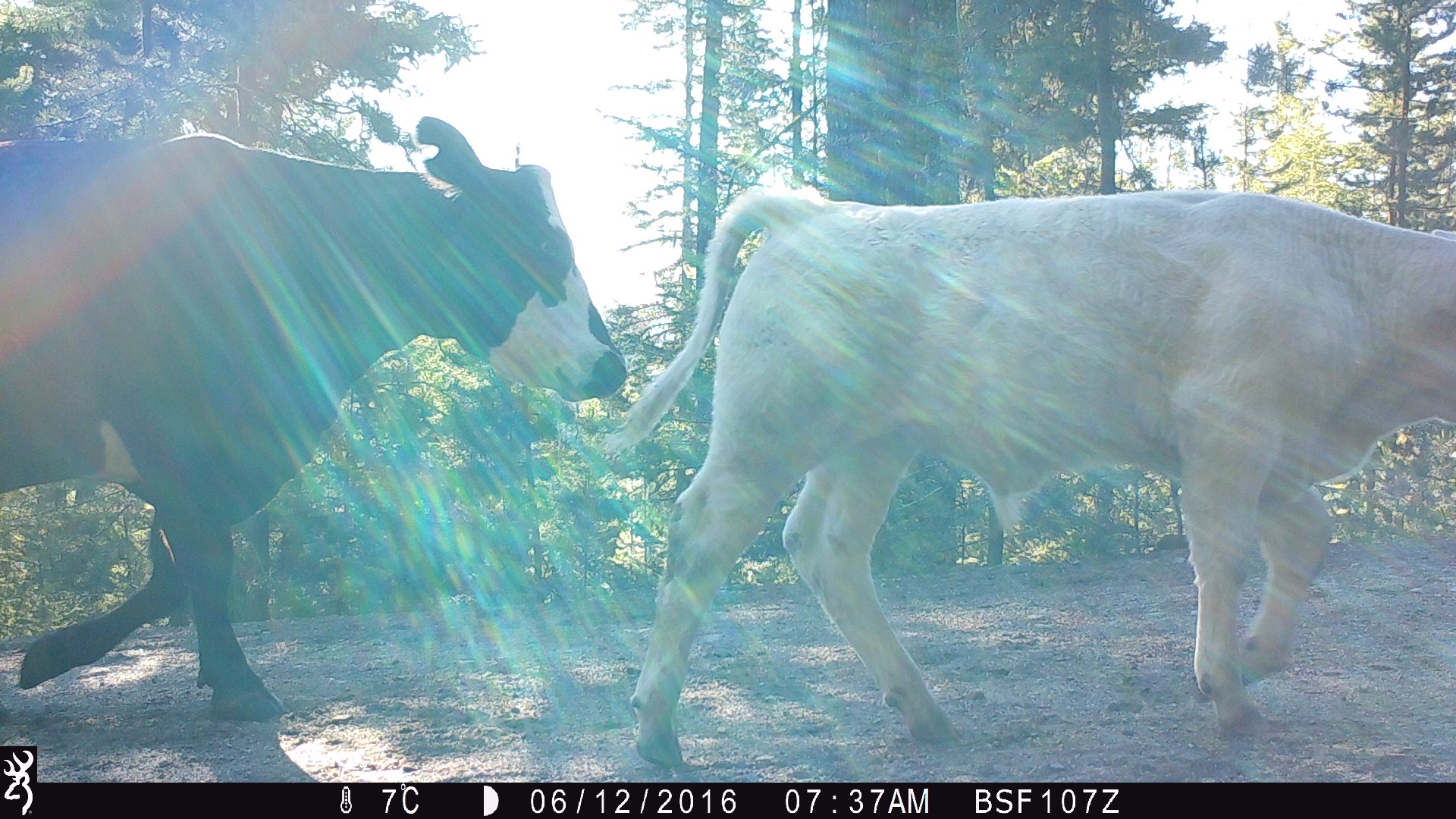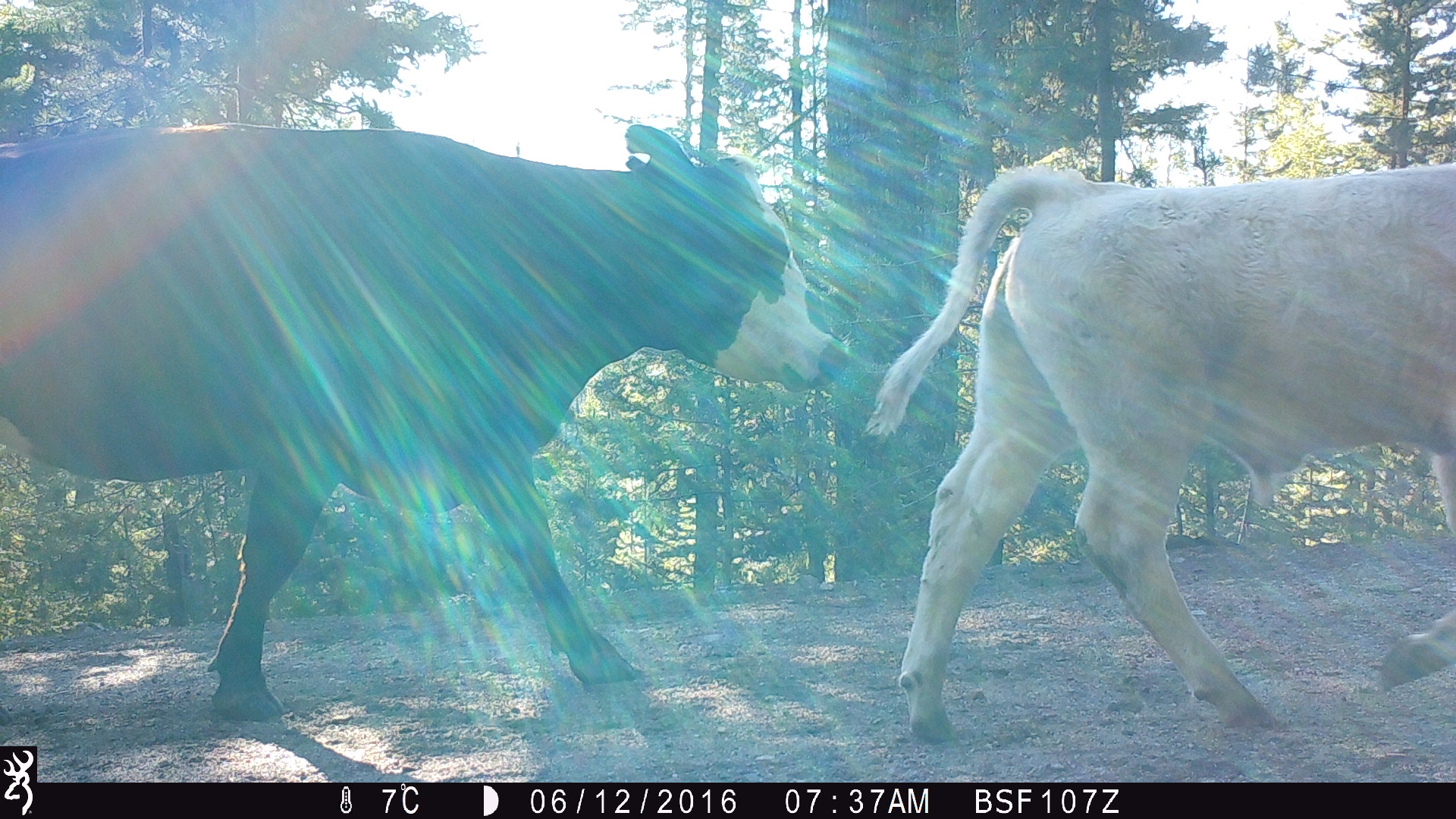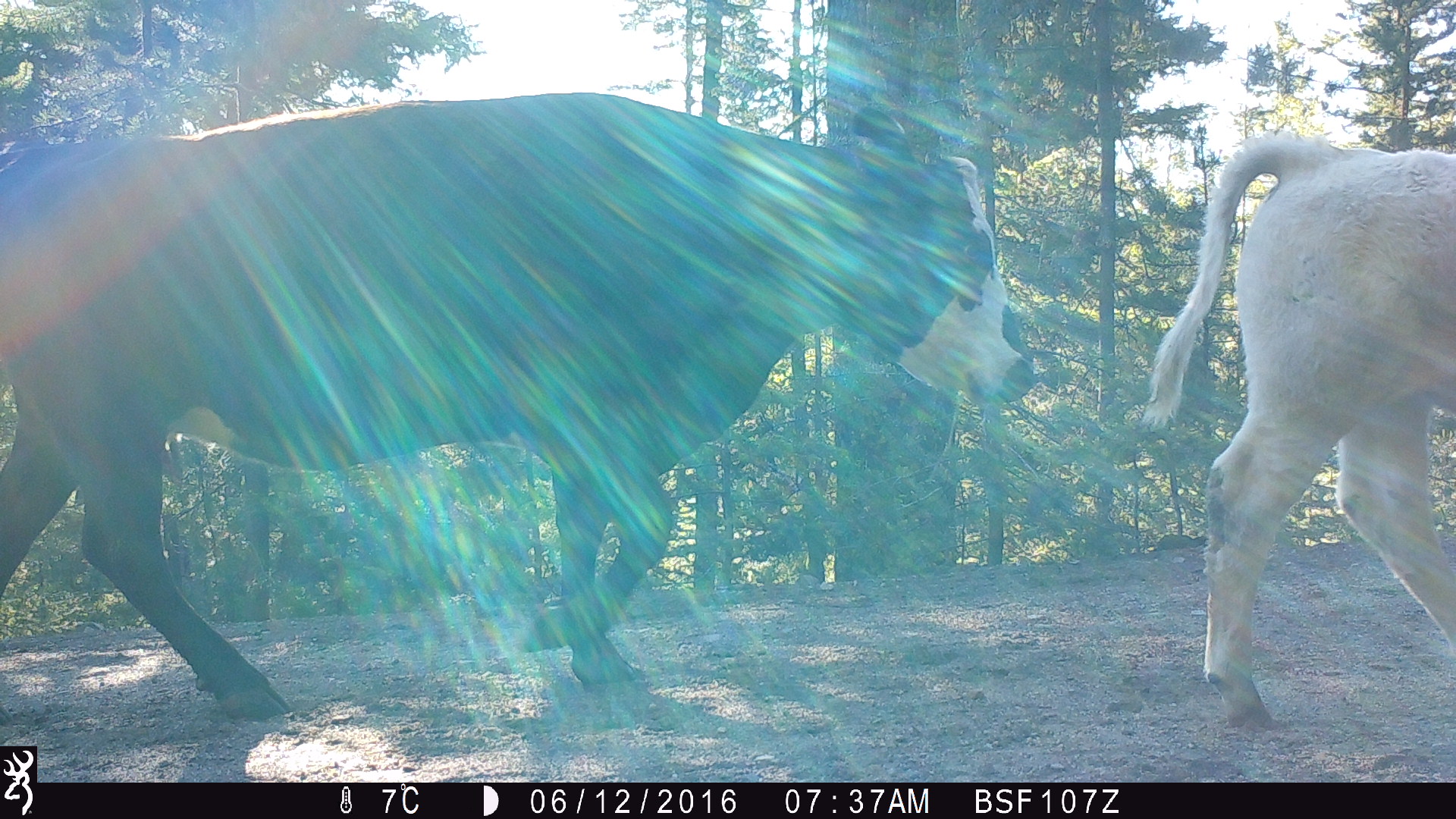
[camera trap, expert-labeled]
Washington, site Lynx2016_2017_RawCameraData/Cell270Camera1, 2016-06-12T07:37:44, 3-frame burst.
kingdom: Animalia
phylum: Chordata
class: Mammalia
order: Artiodactyla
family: Bovidae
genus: Bos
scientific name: Bos taurus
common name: domestic cattle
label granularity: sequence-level